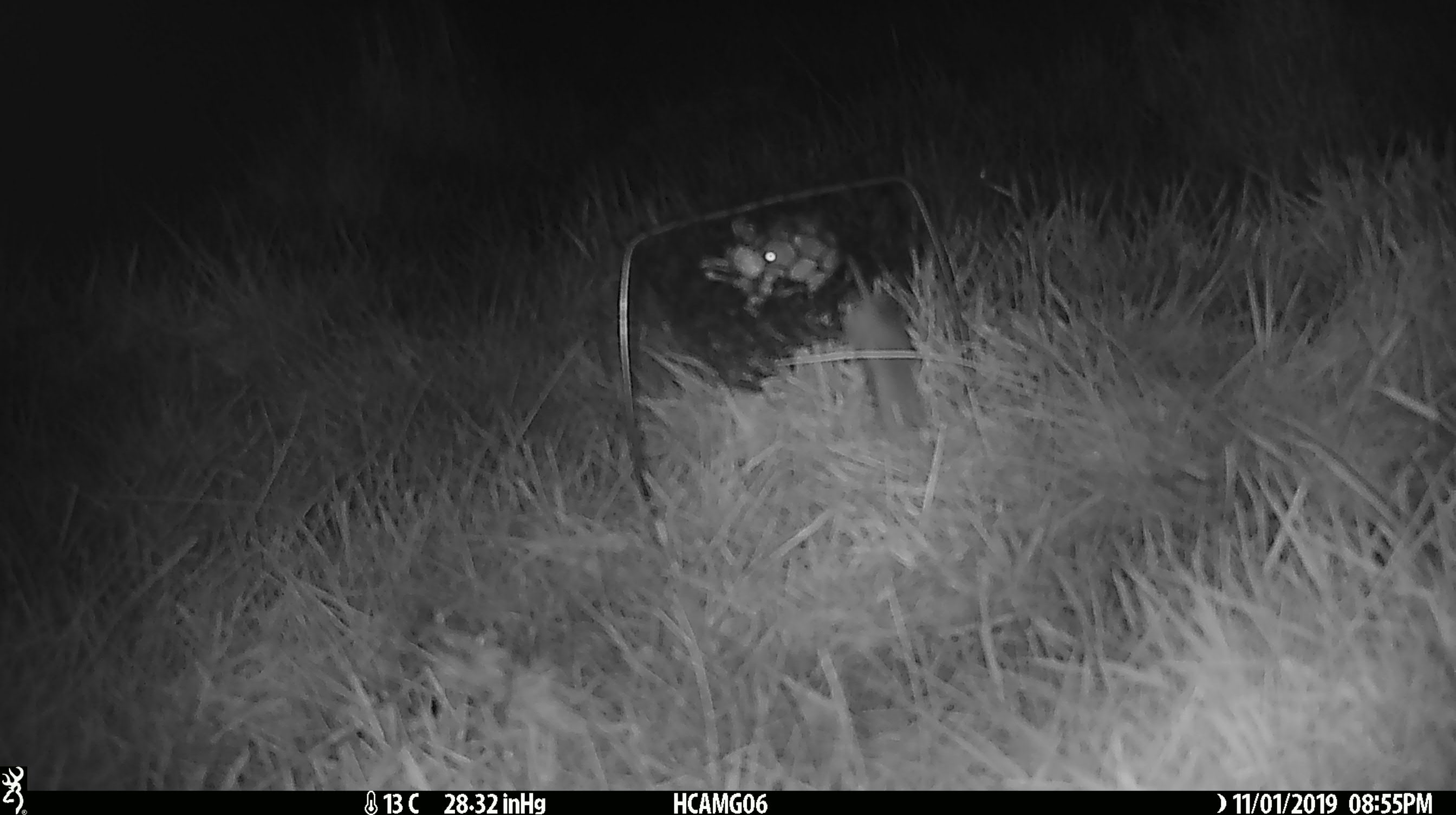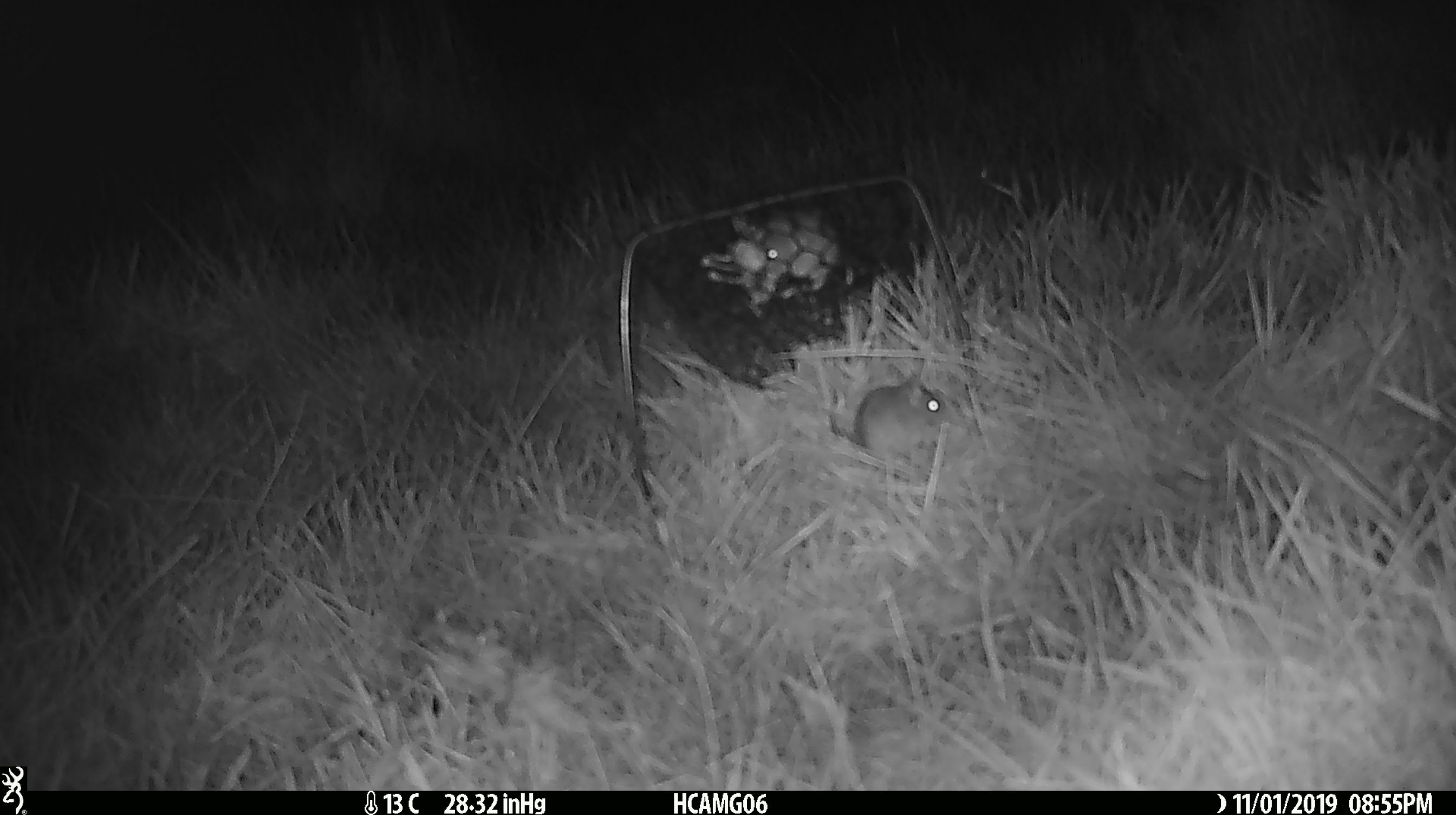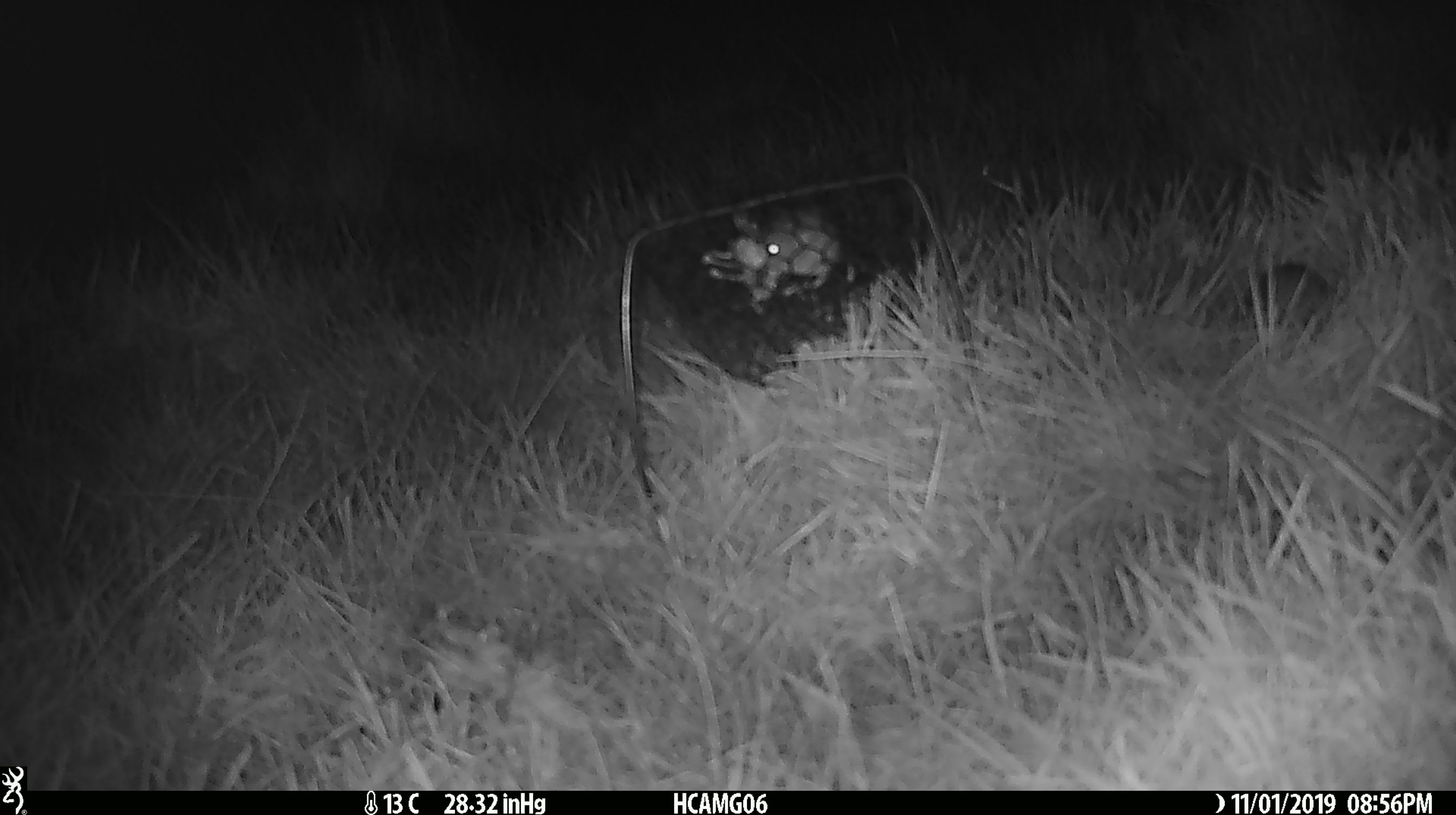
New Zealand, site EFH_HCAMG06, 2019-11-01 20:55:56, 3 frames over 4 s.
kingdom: Animalia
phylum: Chordata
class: Mammalia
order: Rodentia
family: Muridae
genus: Mus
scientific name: Mus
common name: mouse